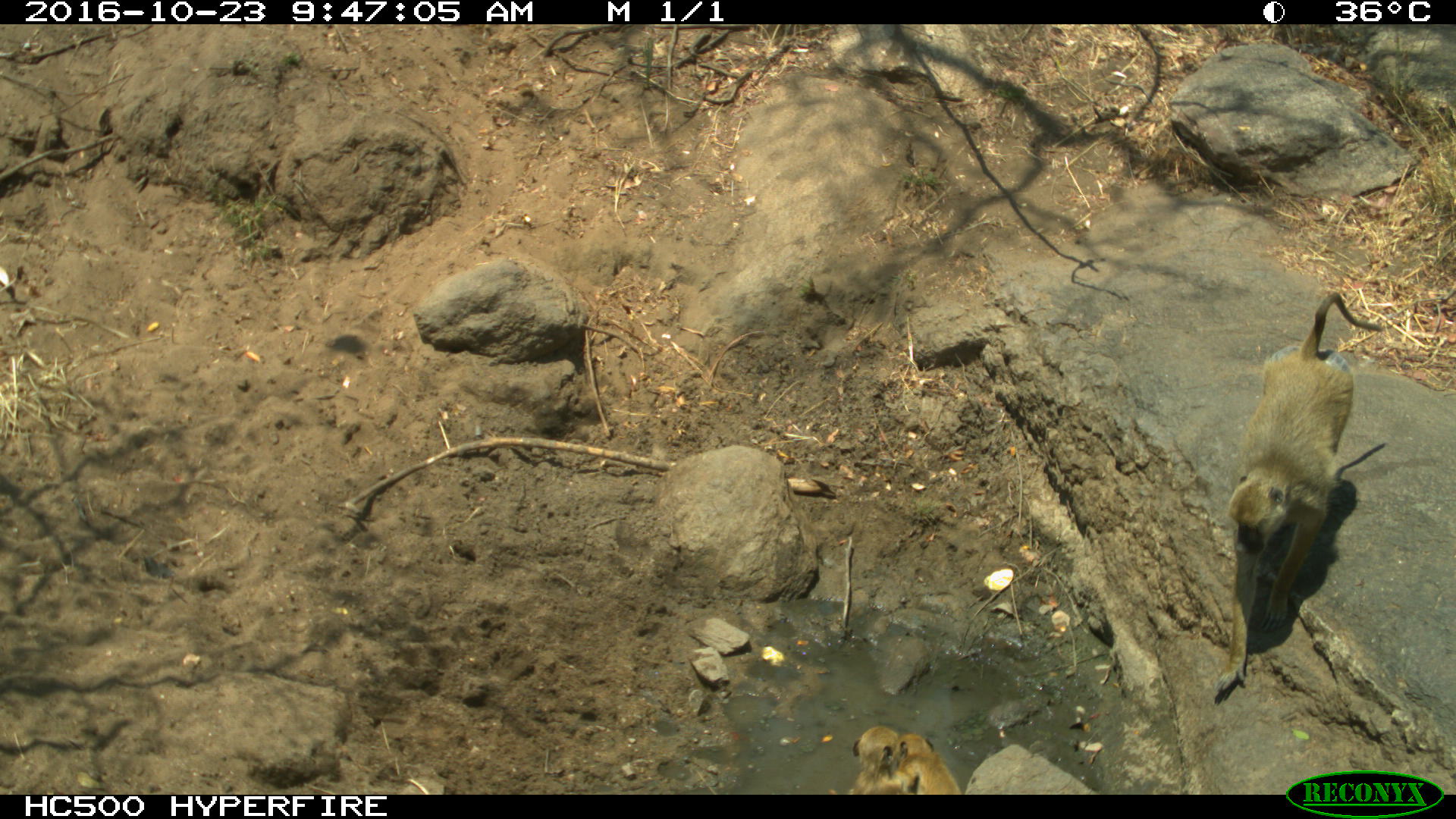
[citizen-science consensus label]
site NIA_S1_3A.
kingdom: Animalia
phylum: Chordata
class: Mammalia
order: Primates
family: Cercopithecidae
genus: Papio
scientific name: Papio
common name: baboon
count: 3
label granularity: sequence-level